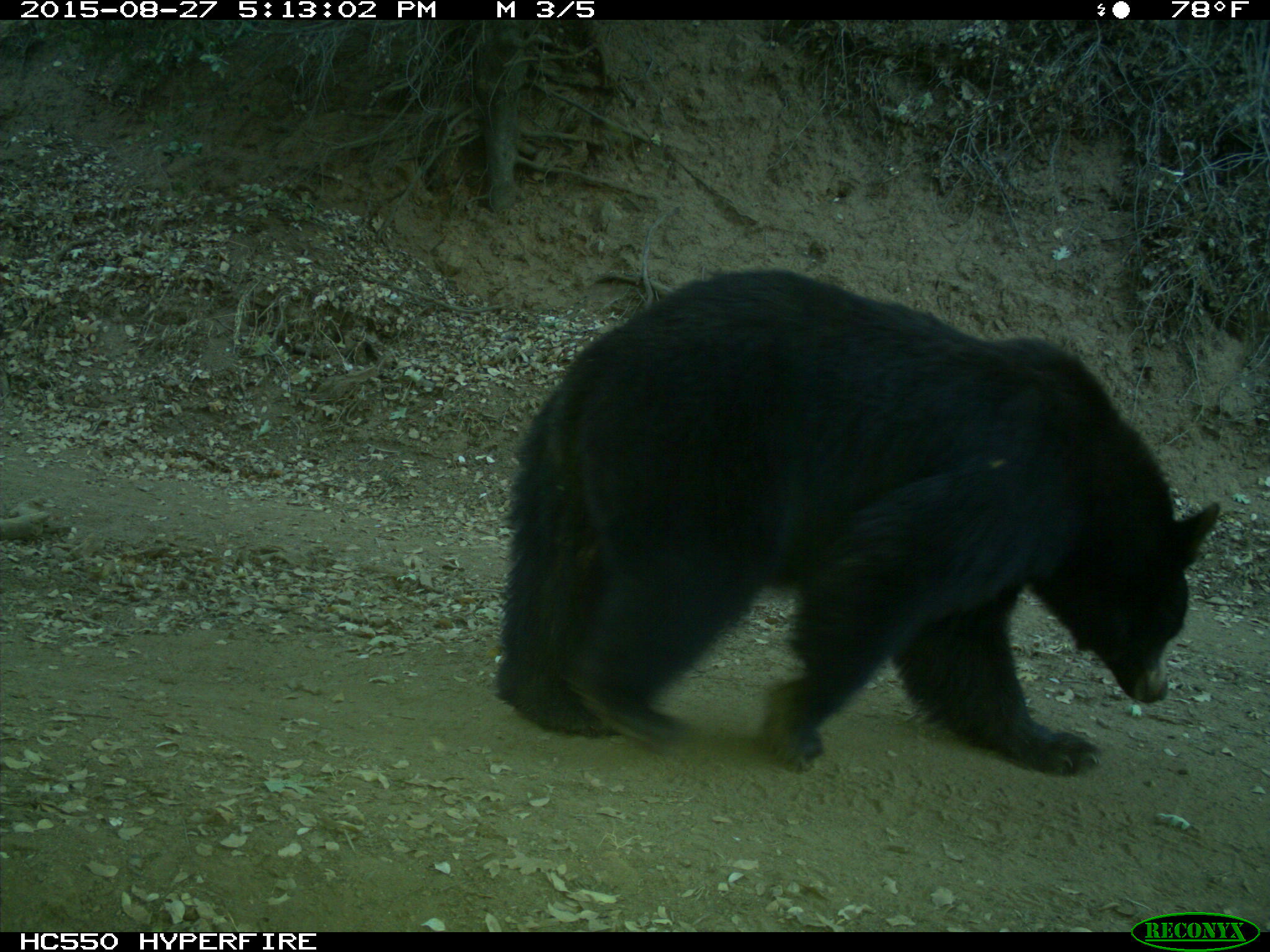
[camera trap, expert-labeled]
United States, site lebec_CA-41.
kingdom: Animalia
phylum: Chordata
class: Mammalia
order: Carnivora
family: Ursidae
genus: Ursus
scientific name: Ursus americanus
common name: american black bear